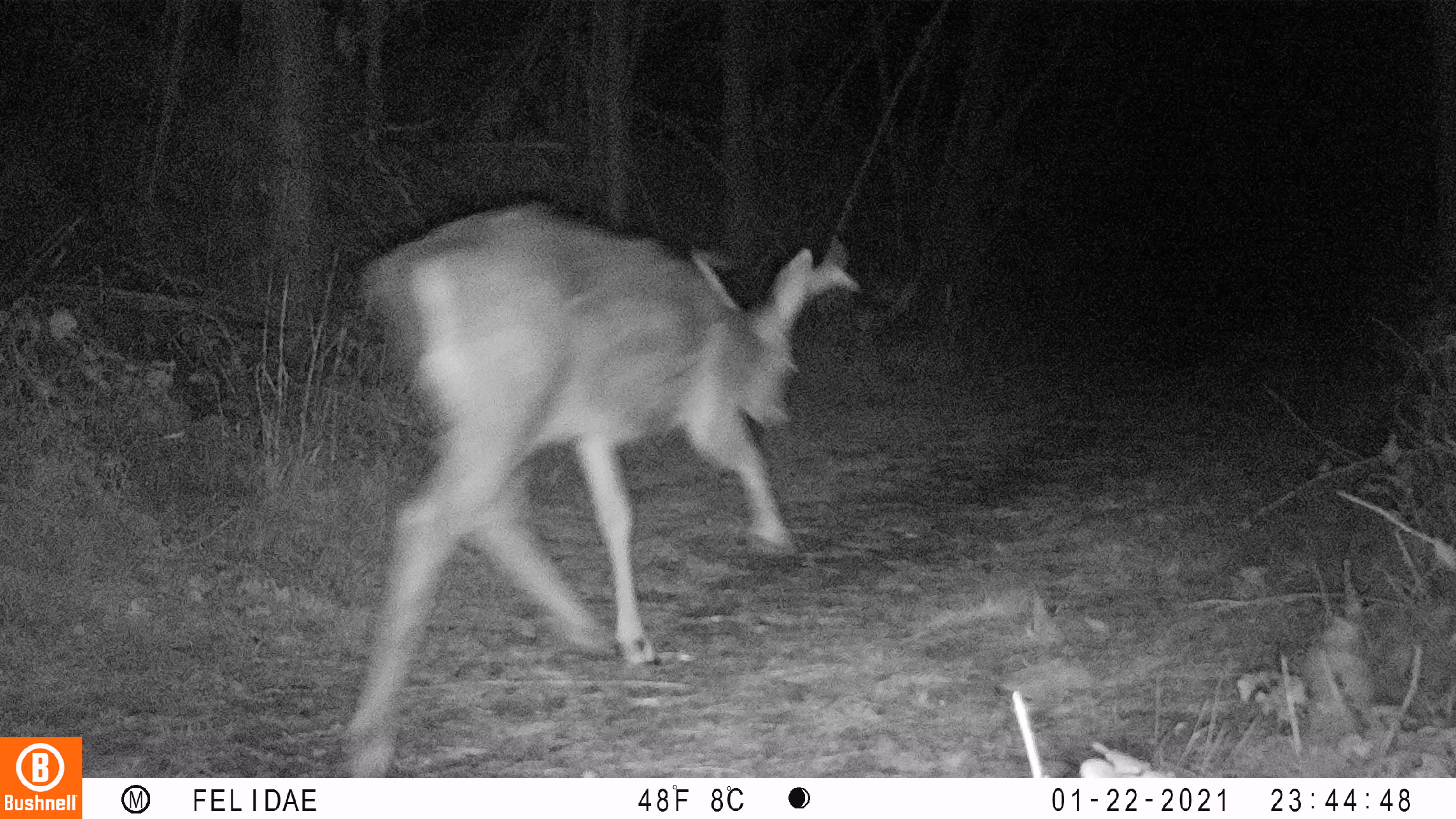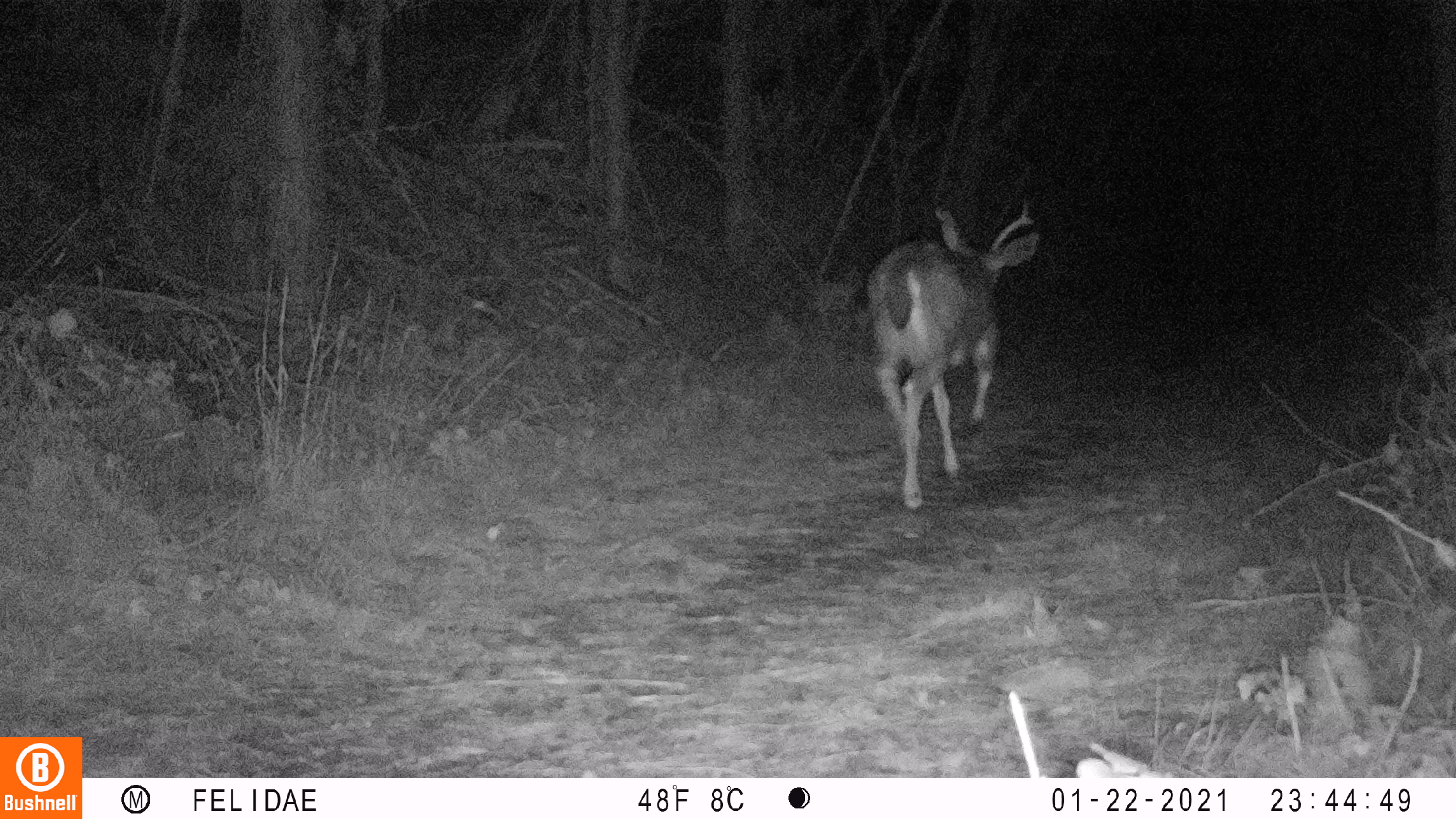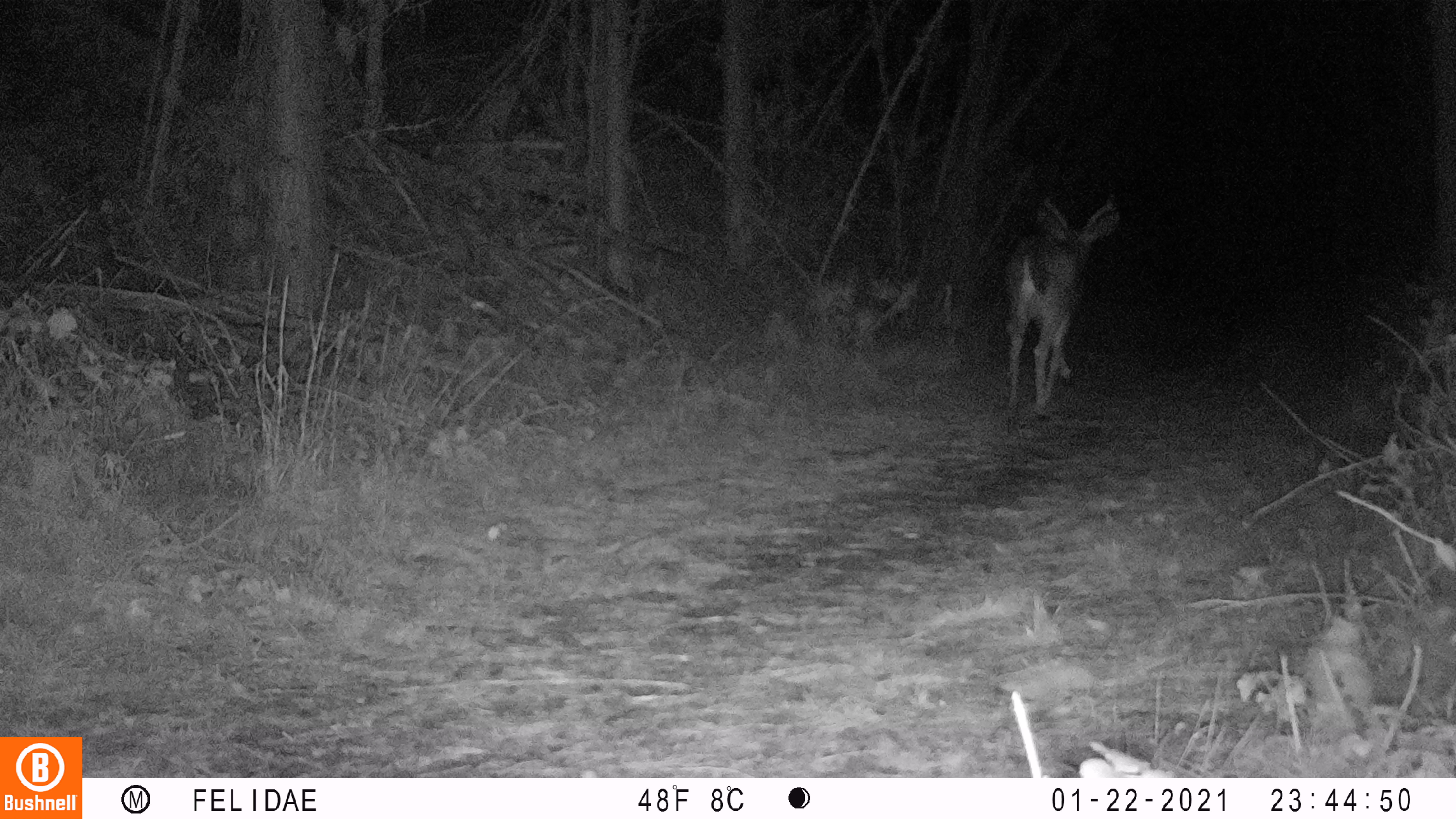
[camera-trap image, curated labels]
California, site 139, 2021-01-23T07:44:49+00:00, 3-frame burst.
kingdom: Animalia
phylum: Chordata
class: Mammalia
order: Artiodactyla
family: Cervidae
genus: Odocoileus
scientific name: Odocoileus hemionus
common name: mule deer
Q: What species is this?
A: Mule deer (Odocoileus hemionus).